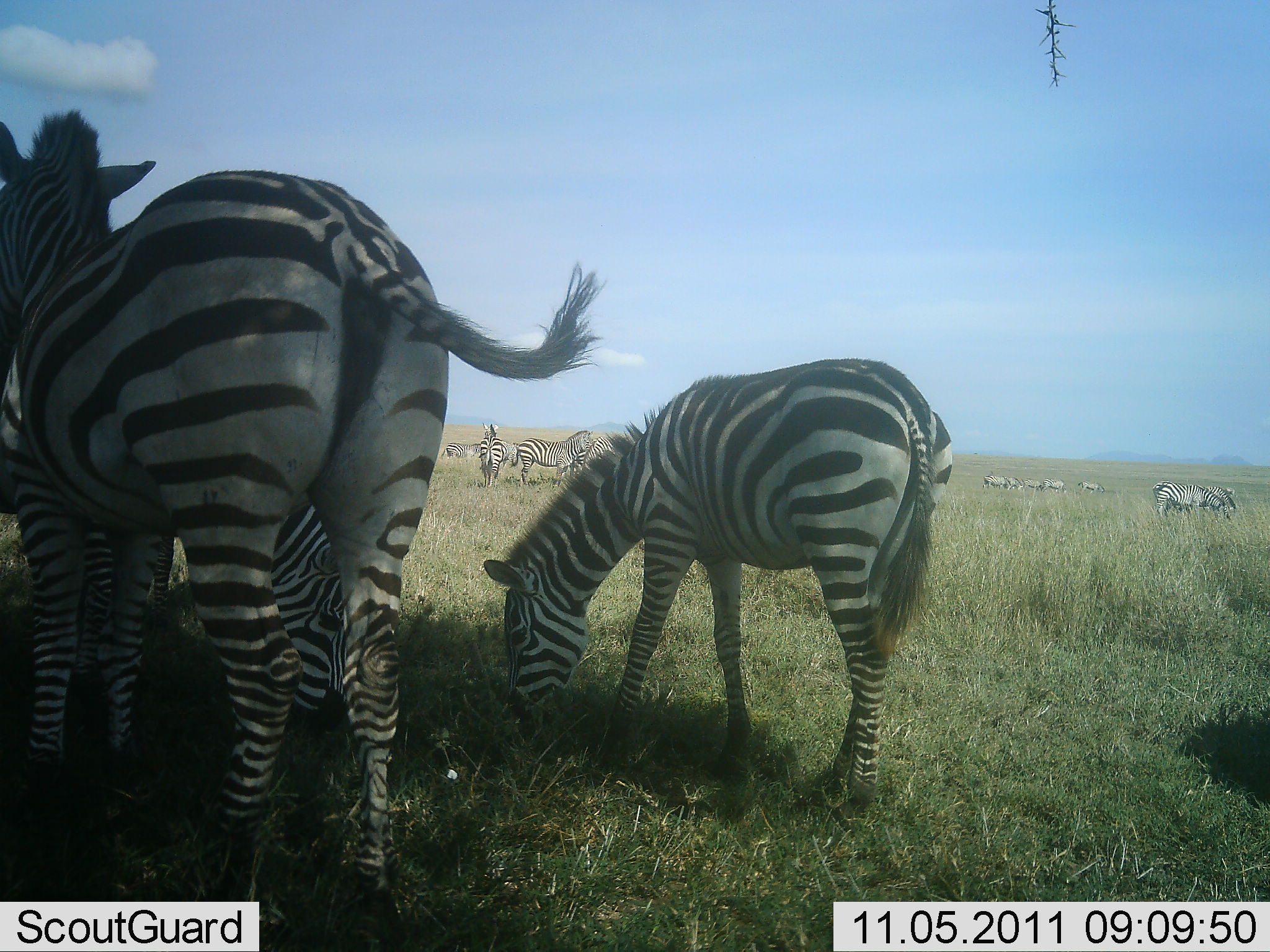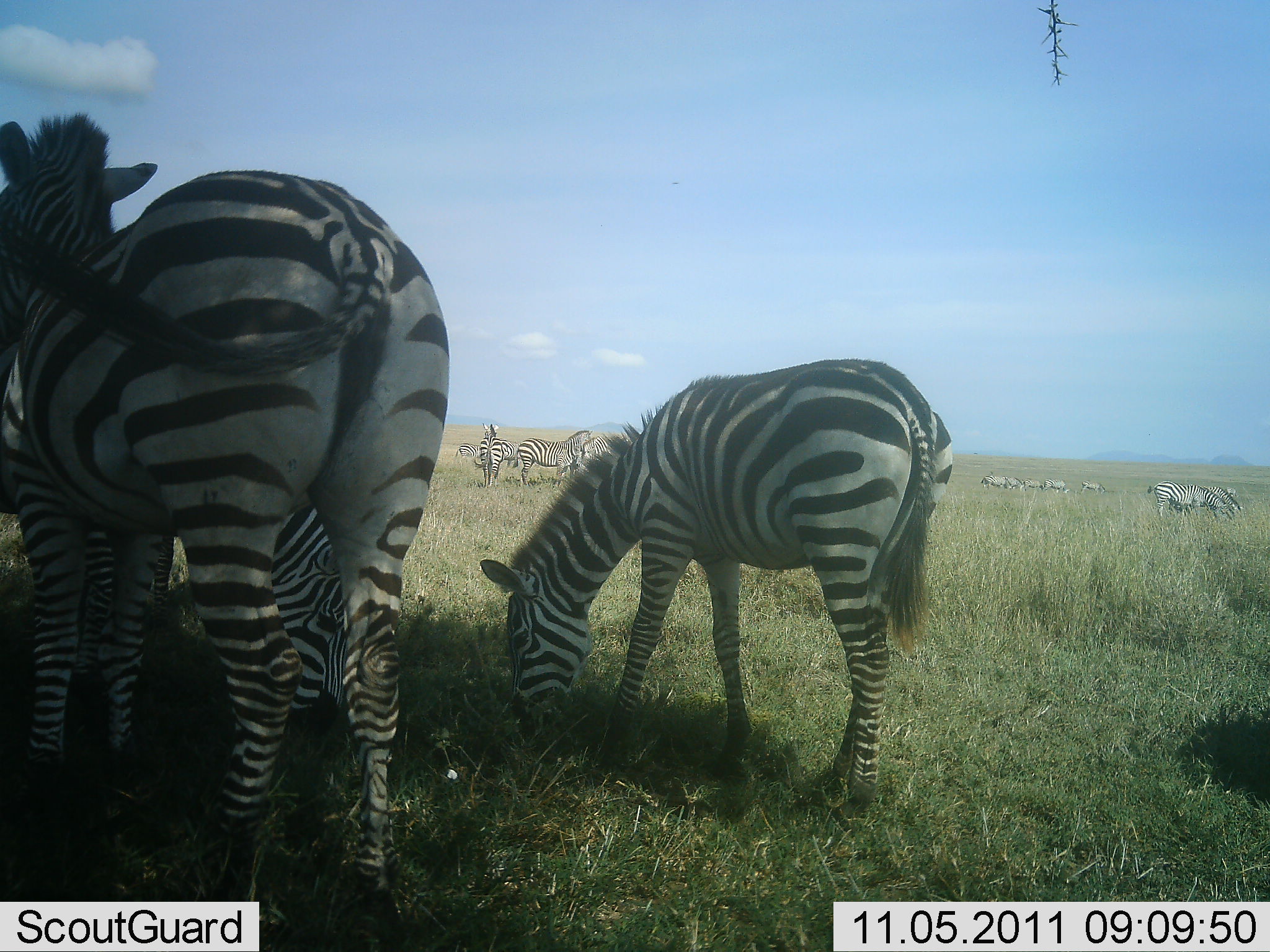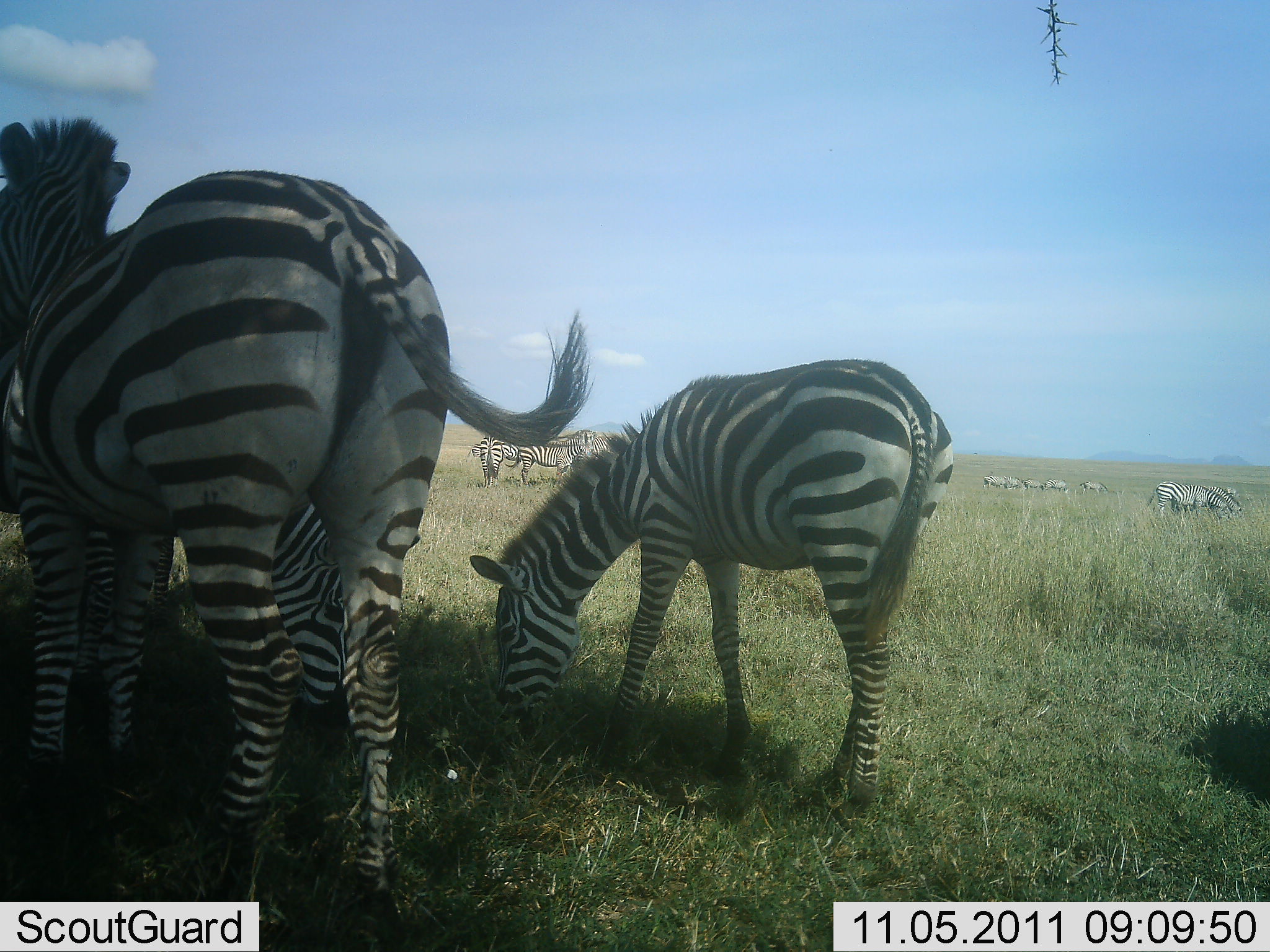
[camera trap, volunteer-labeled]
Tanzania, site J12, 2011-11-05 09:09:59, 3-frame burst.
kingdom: Animalia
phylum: Chordata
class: Mammalia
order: Perissodactyla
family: Equidae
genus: Equus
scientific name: Equus quagga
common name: plains zebra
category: zebra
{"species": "zebra (plains zebra) (Equus quagga)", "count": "11-50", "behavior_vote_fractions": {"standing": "80%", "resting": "0%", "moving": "10%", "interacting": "0%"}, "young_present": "20%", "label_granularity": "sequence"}